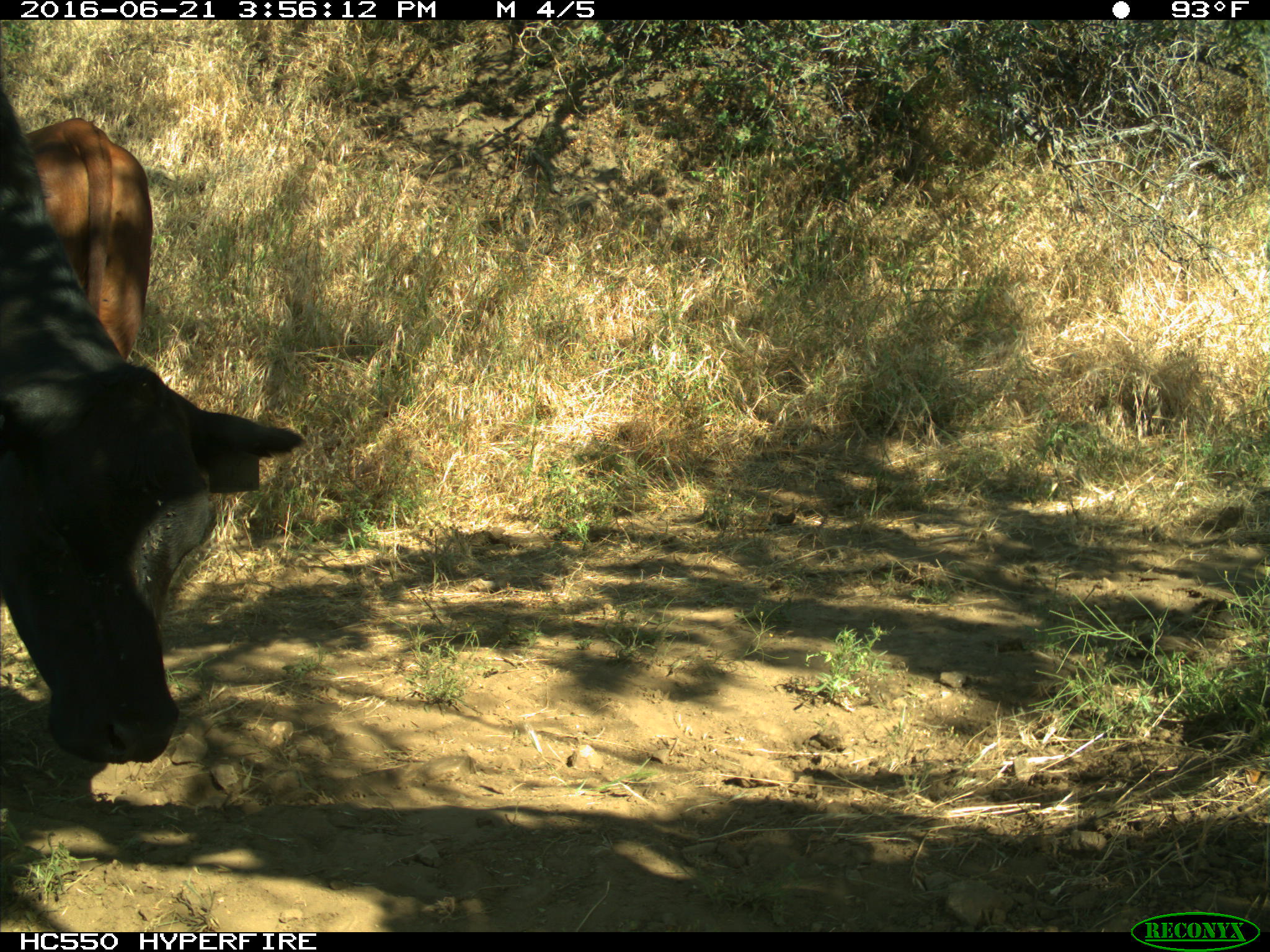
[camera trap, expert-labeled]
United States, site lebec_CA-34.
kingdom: Animalia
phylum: Chordata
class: Mammalia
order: Artiodactyla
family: Bovidae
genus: Bos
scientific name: Bos taurus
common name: domestic cow